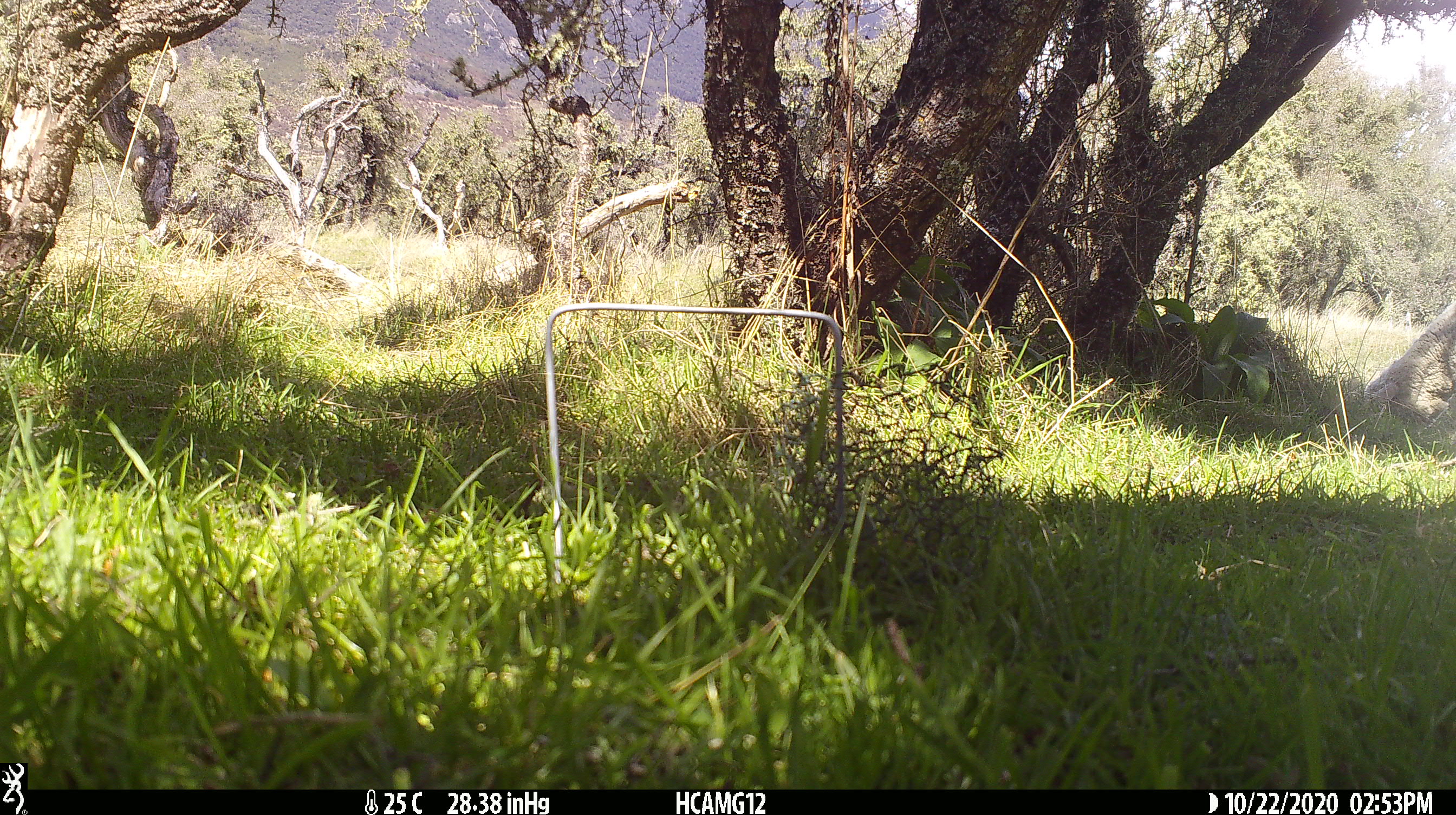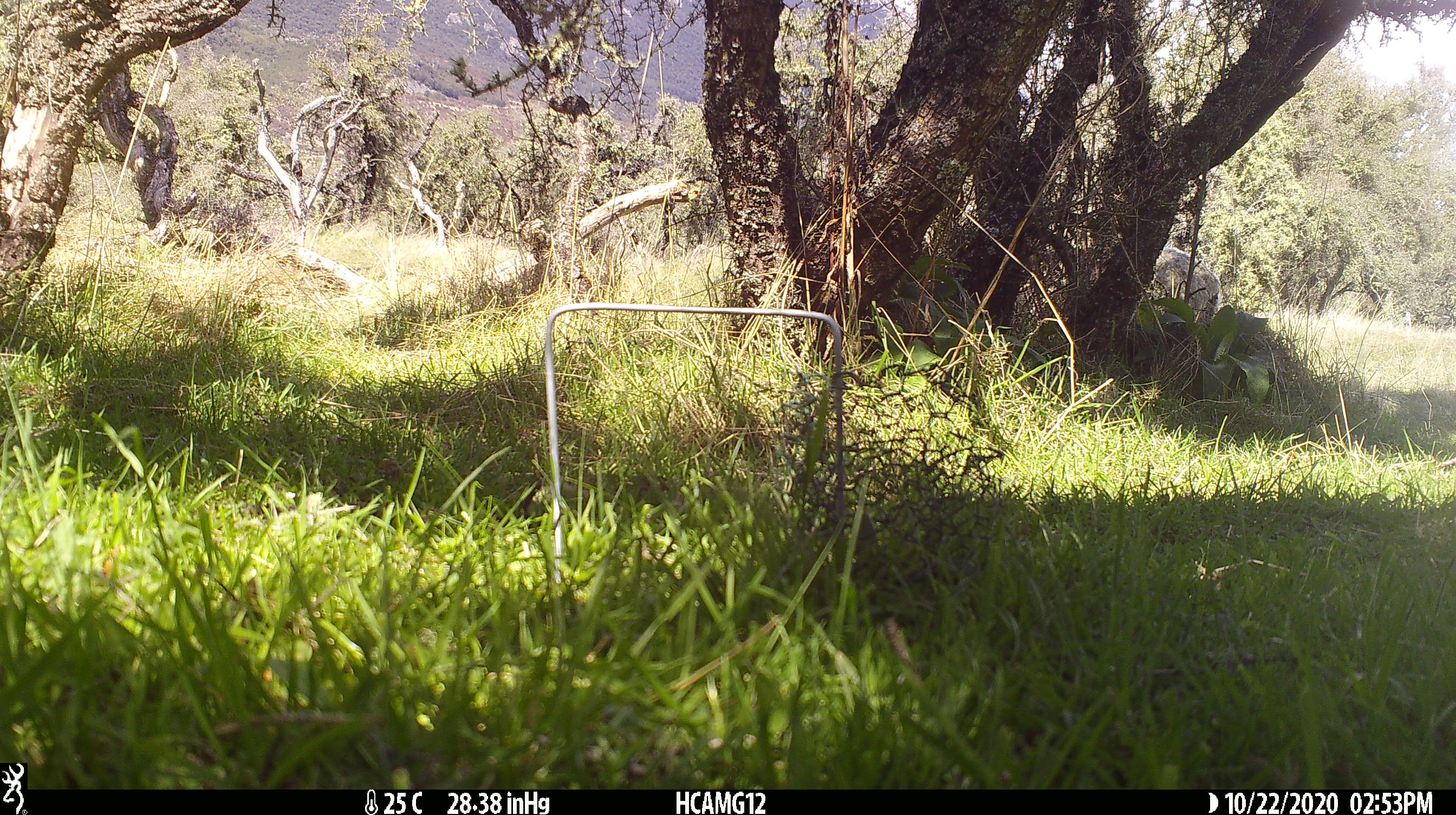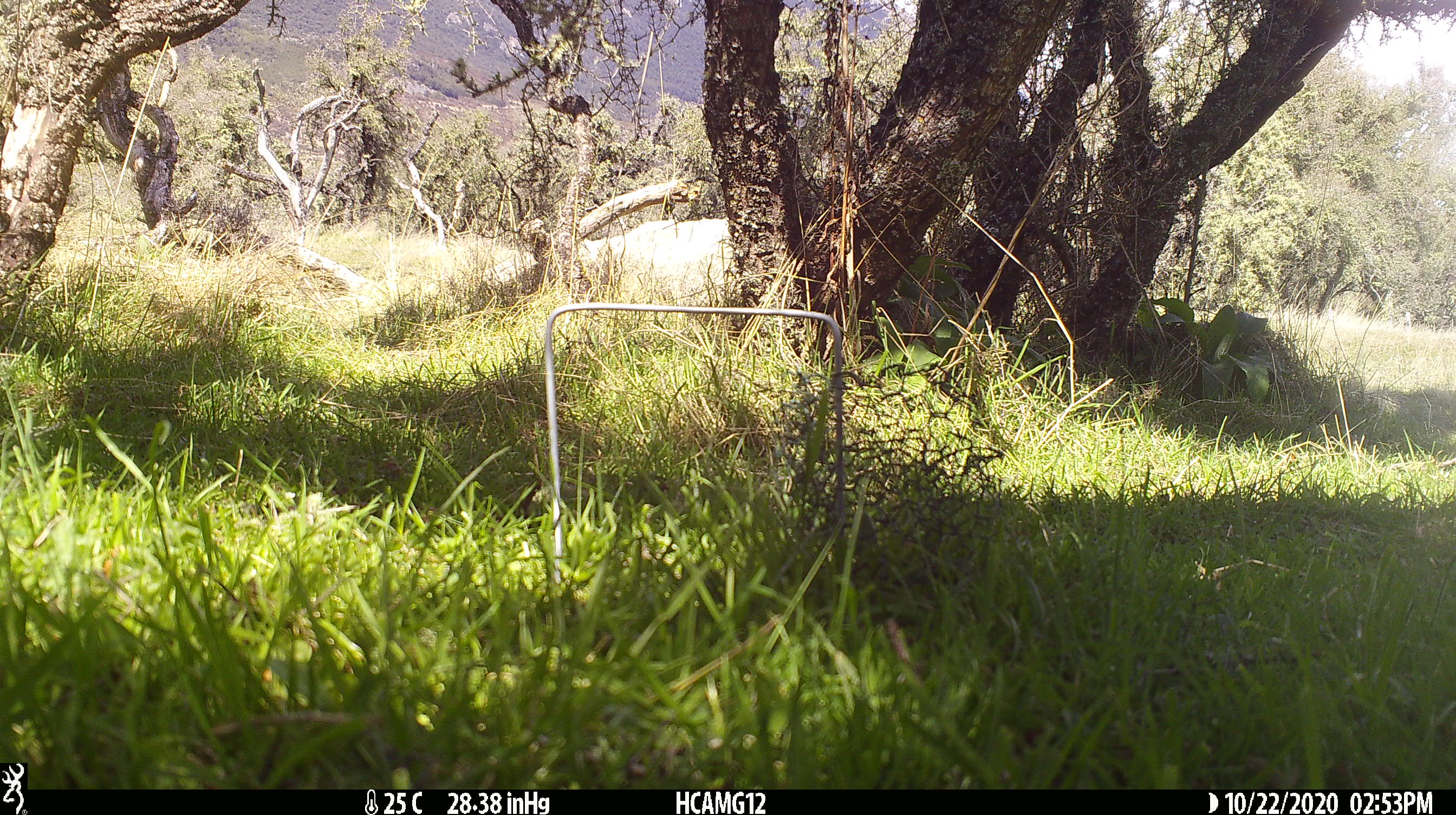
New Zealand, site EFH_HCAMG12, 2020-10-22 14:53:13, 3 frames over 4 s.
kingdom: Animalia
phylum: Chordata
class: Mammalia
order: Artiodactyla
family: Bovidae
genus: Ovis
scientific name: Ovis aries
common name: domestic sheep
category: sheep